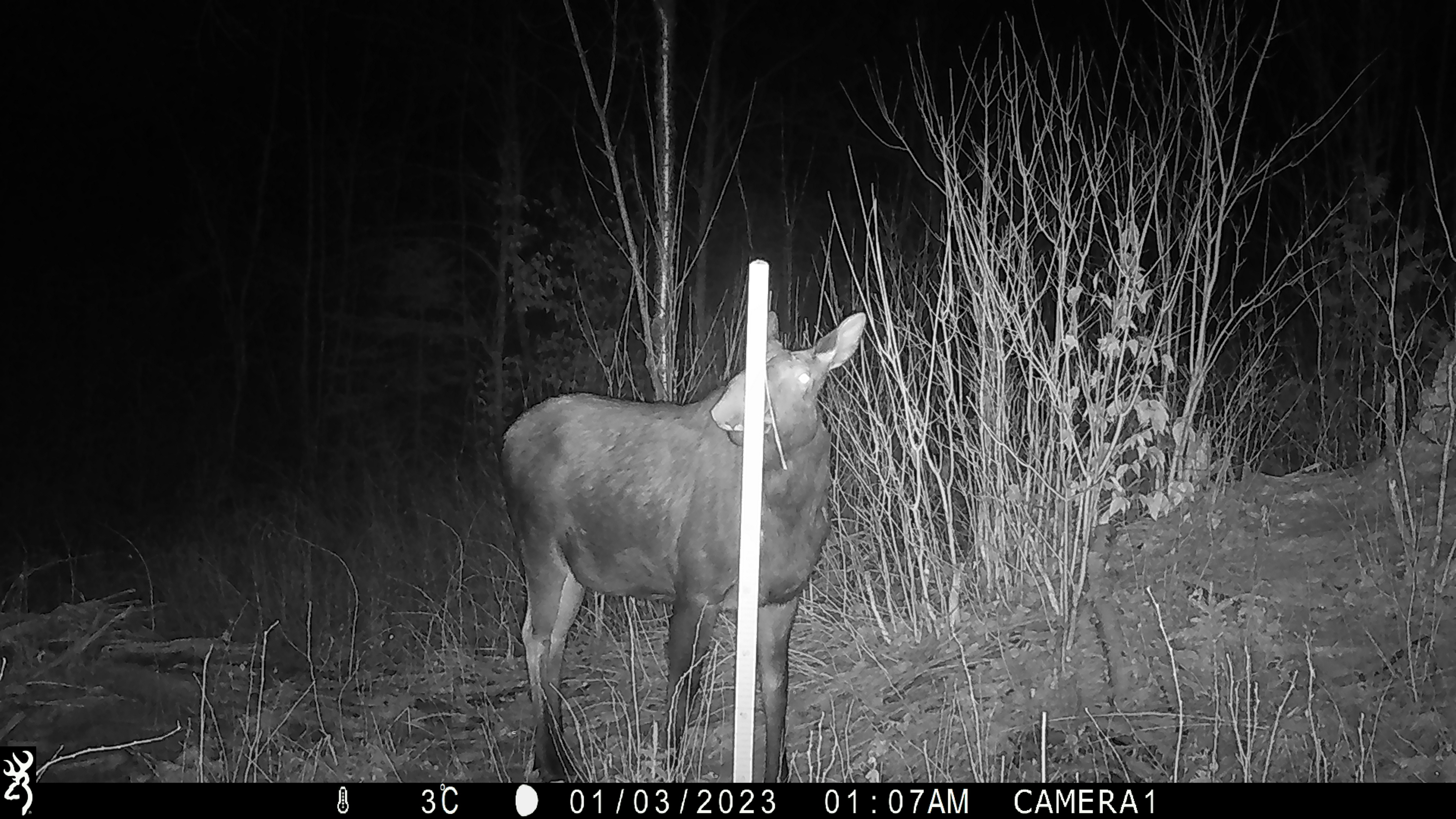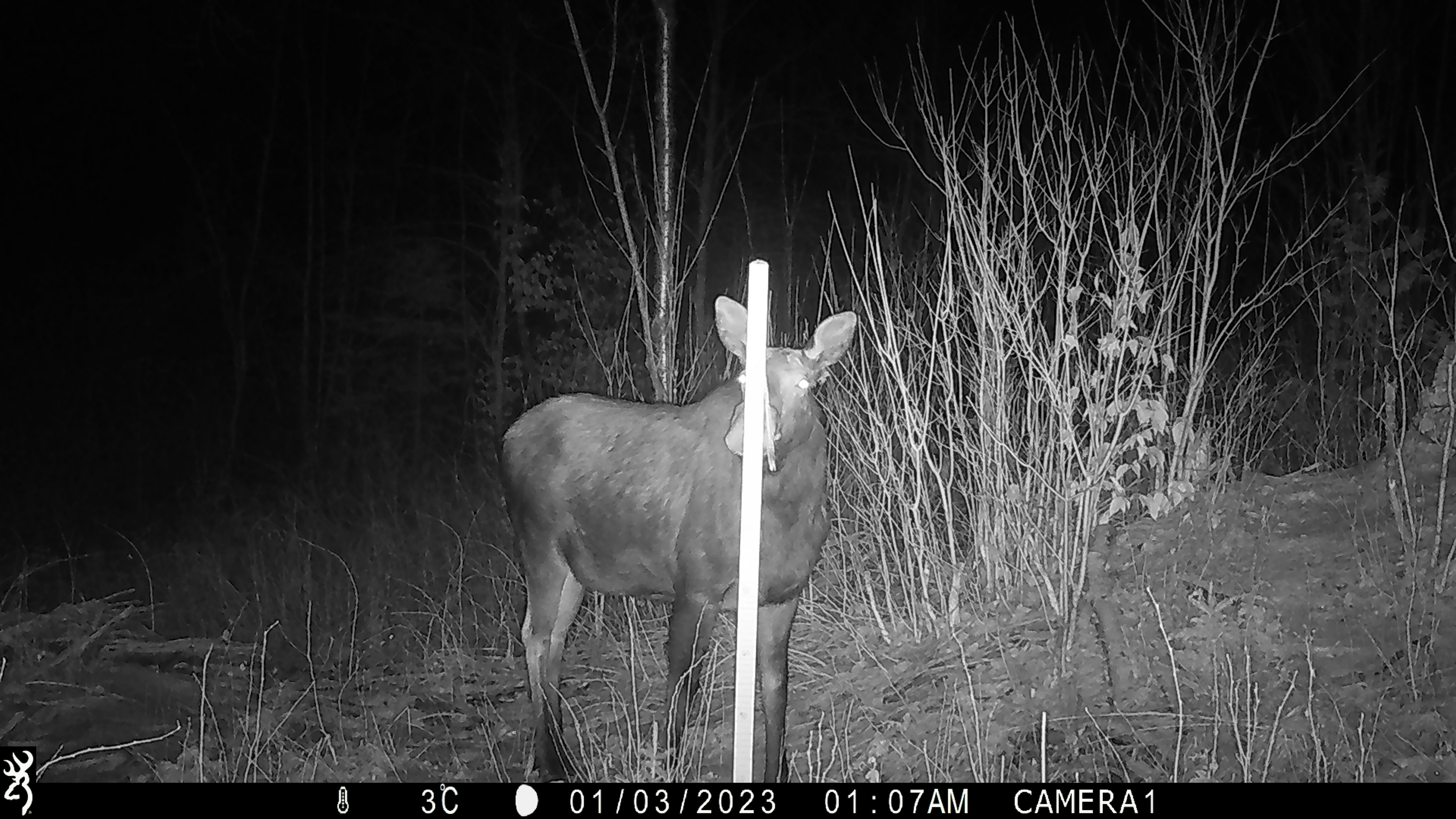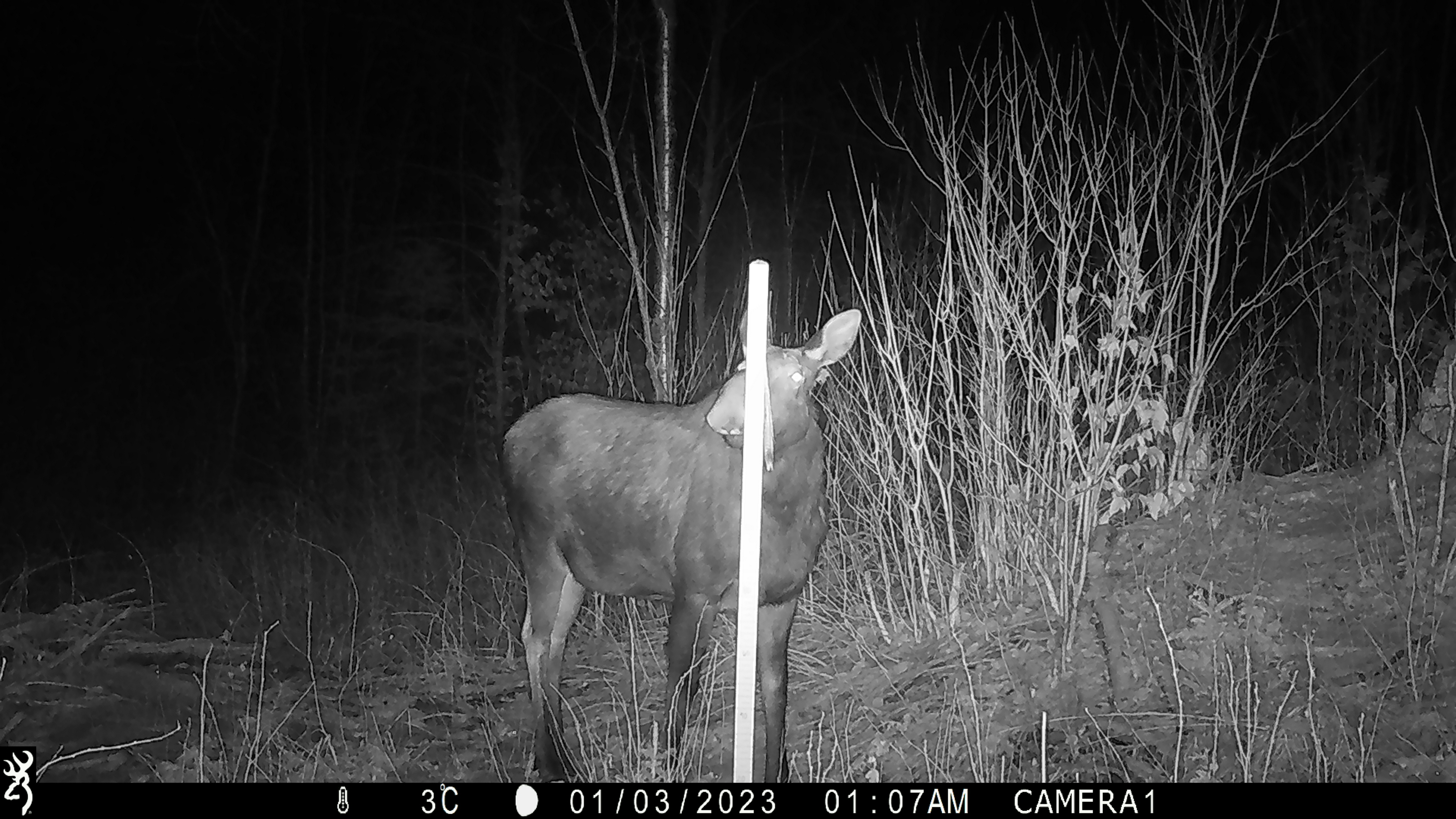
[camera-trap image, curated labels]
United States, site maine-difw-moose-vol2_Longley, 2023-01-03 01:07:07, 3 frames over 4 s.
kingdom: Animalia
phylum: Chordata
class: Mammalia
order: Artiodactyla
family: Cervidae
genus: Alces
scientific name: Alces alces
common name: moose